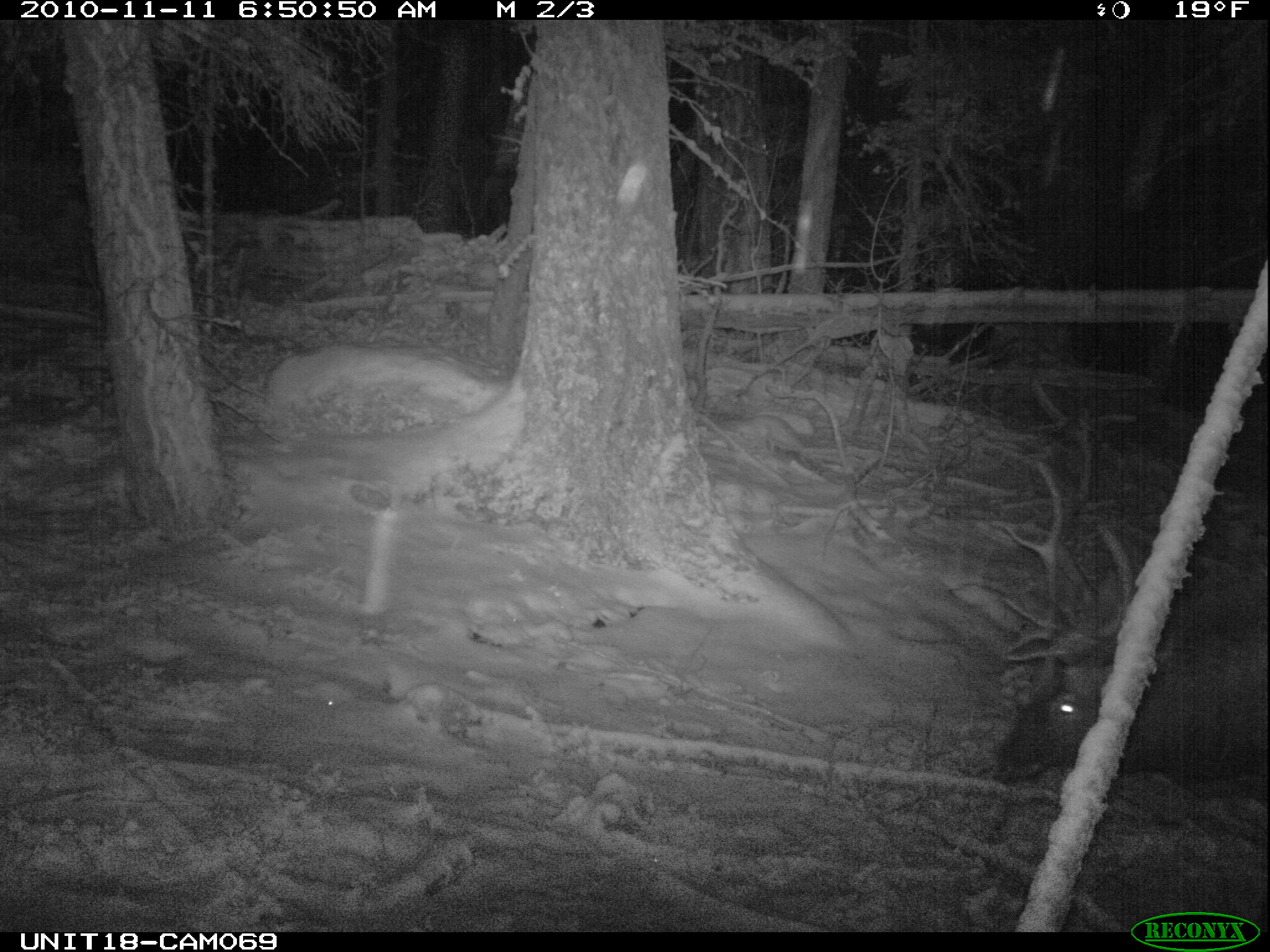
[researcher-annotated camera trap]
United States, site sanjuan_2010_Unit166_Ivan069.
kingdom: Animalia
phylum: Chordata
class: Mammalia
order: Artiodactyla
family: Cervidae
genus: Cervus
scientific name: Cervus elaphus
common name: red deer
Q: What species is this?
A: Cervus elaphus (red deer).